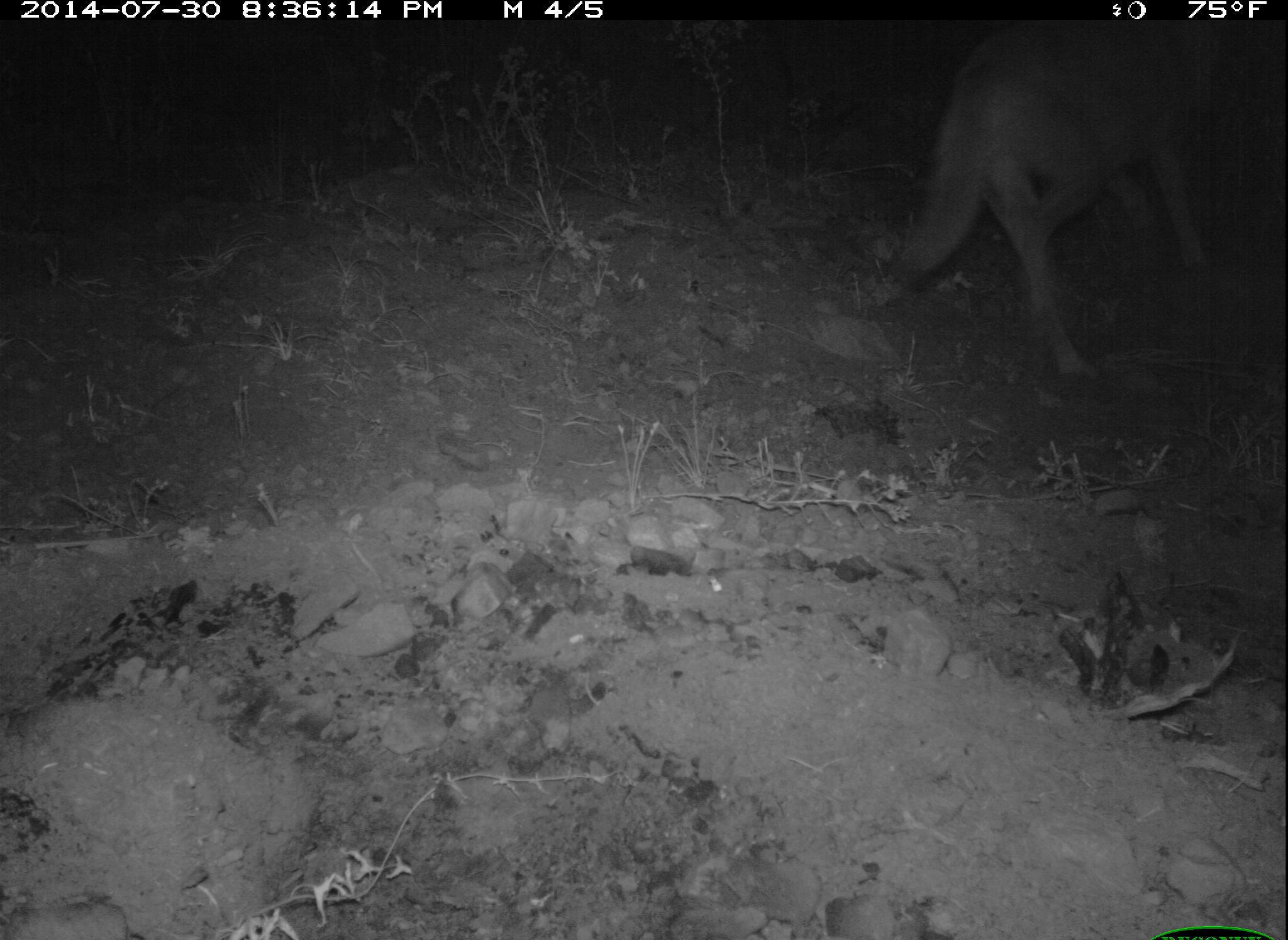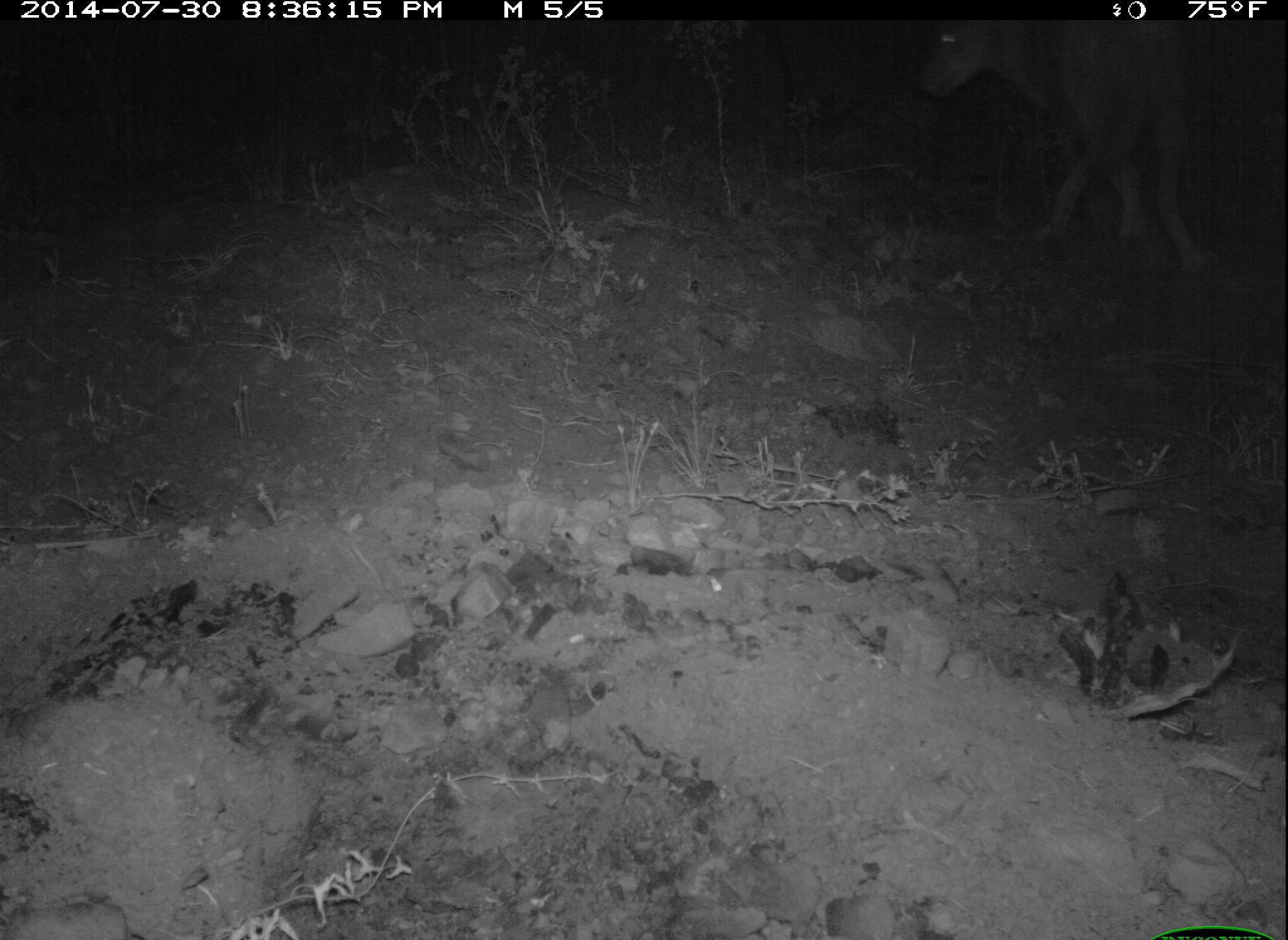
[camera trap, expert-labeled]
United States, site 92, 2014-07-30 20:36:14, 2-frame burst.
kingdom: Animalia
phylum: Chordata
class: Mammalia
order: Carnivora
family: Canidae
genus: Canis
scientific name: Canis latrans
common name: coyote